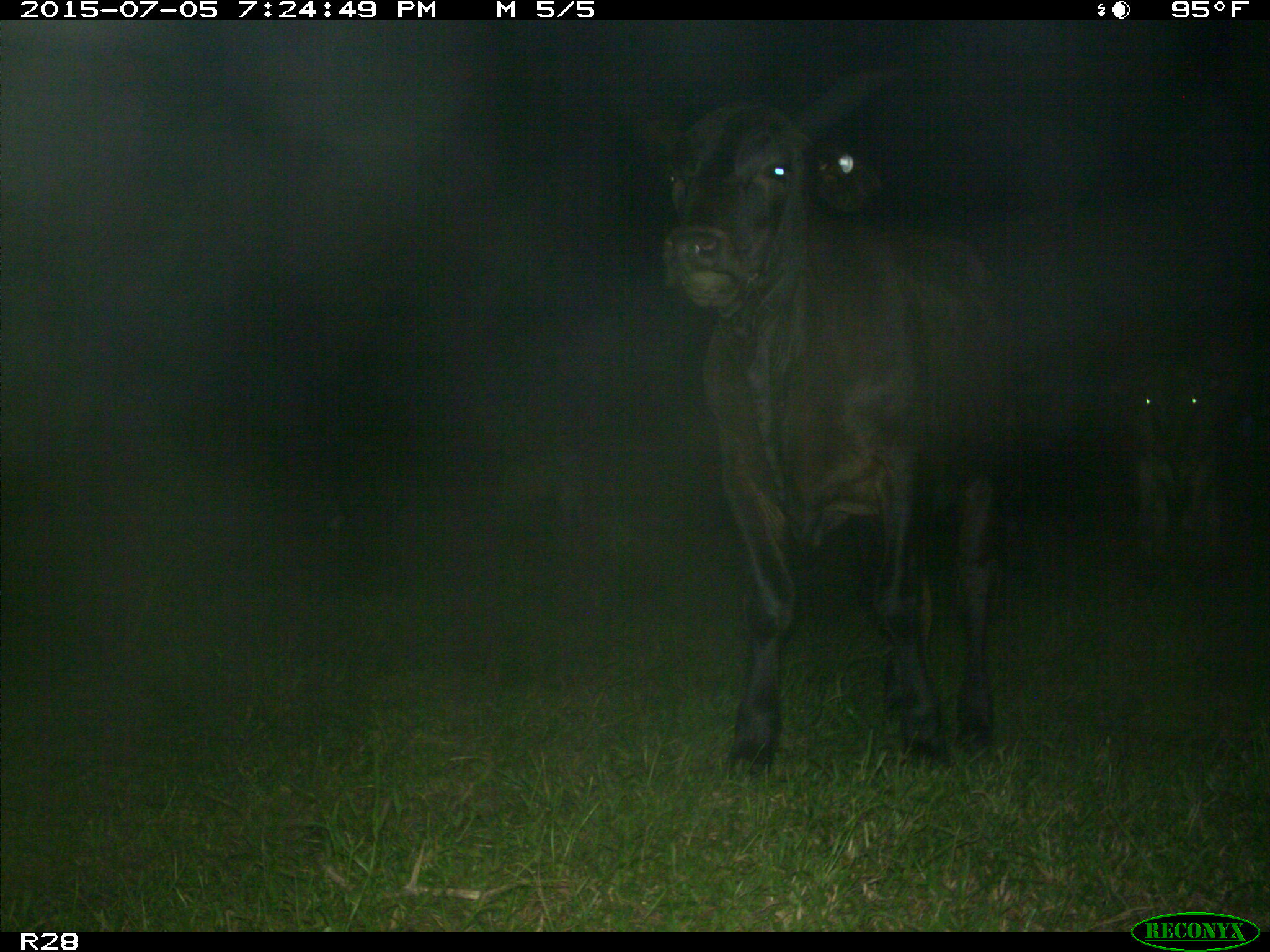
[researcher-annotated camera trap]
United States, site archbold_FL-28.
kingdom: Animalia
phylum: Chordata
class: Mammalia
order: Artiodactyla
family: Bovidae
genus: Bos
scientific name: Bos taurus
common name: domestic cow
Bos taurus (domestic cow).